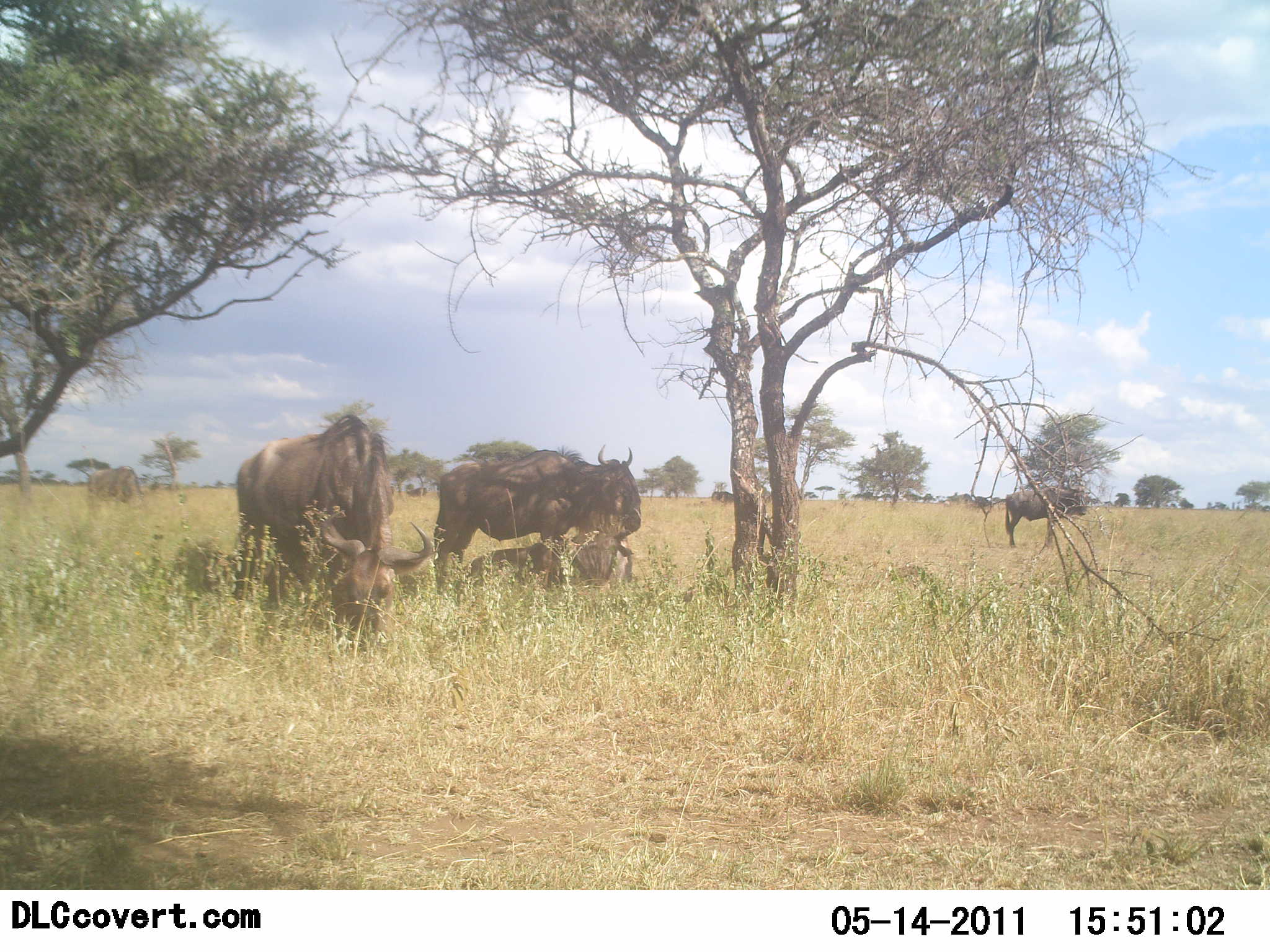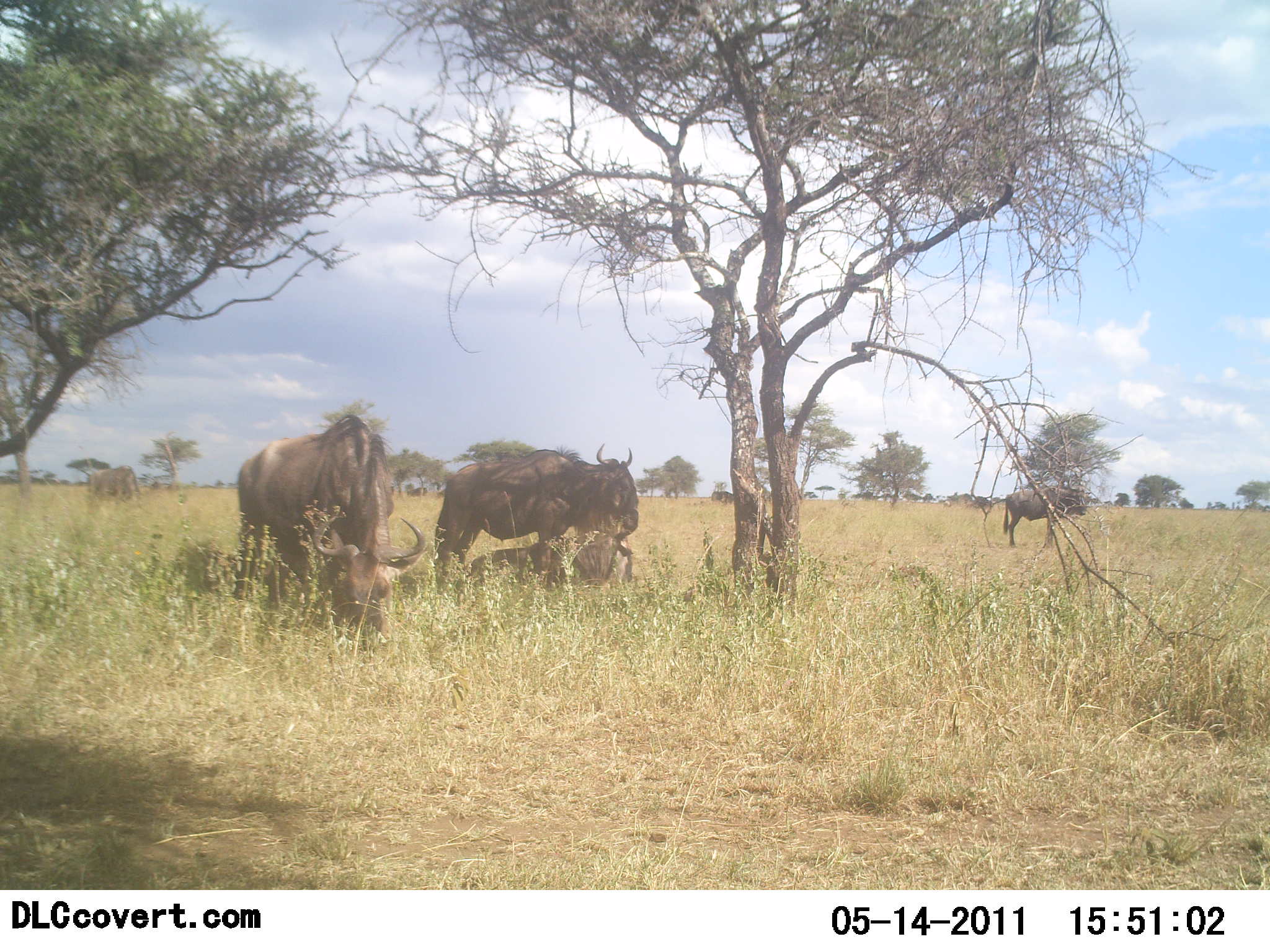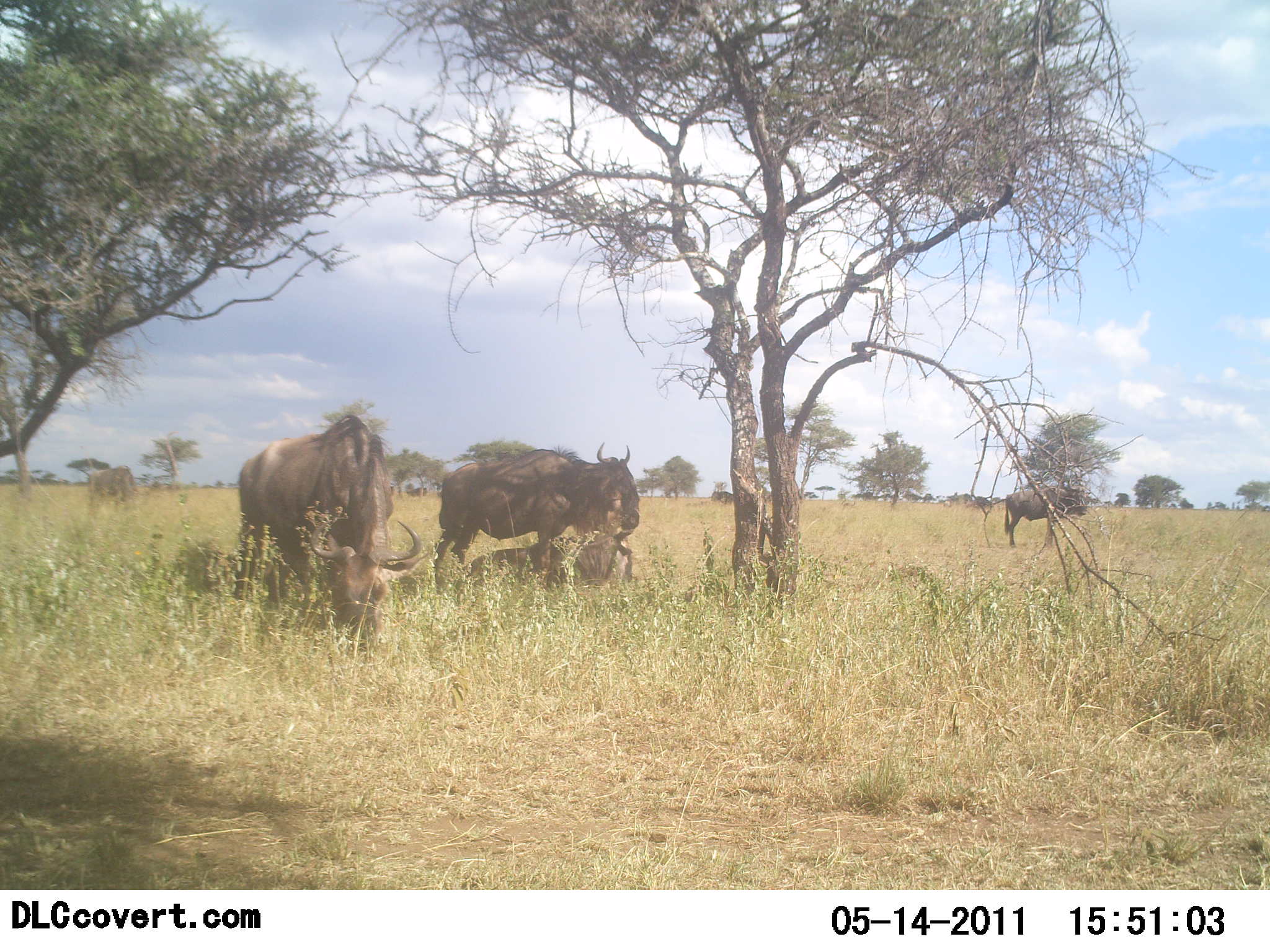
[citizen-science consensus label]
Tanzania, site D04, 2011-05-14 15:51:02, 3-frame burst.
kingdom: Animalia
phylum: Chordata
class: Mammalia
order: Artiodactyla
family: Bovidae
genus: Connochaetes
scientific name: Connochaetes taurinus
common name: blue wildebeest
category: wildebeest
Wildebeest (blue wildebeest) (Connochaetes taurinus), count 3. Behavior (volunteer vote fractions): standing 70%, resting 50%, moving 0%, interacting 0%. Young present (vote fraction): 0%. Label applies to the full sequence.